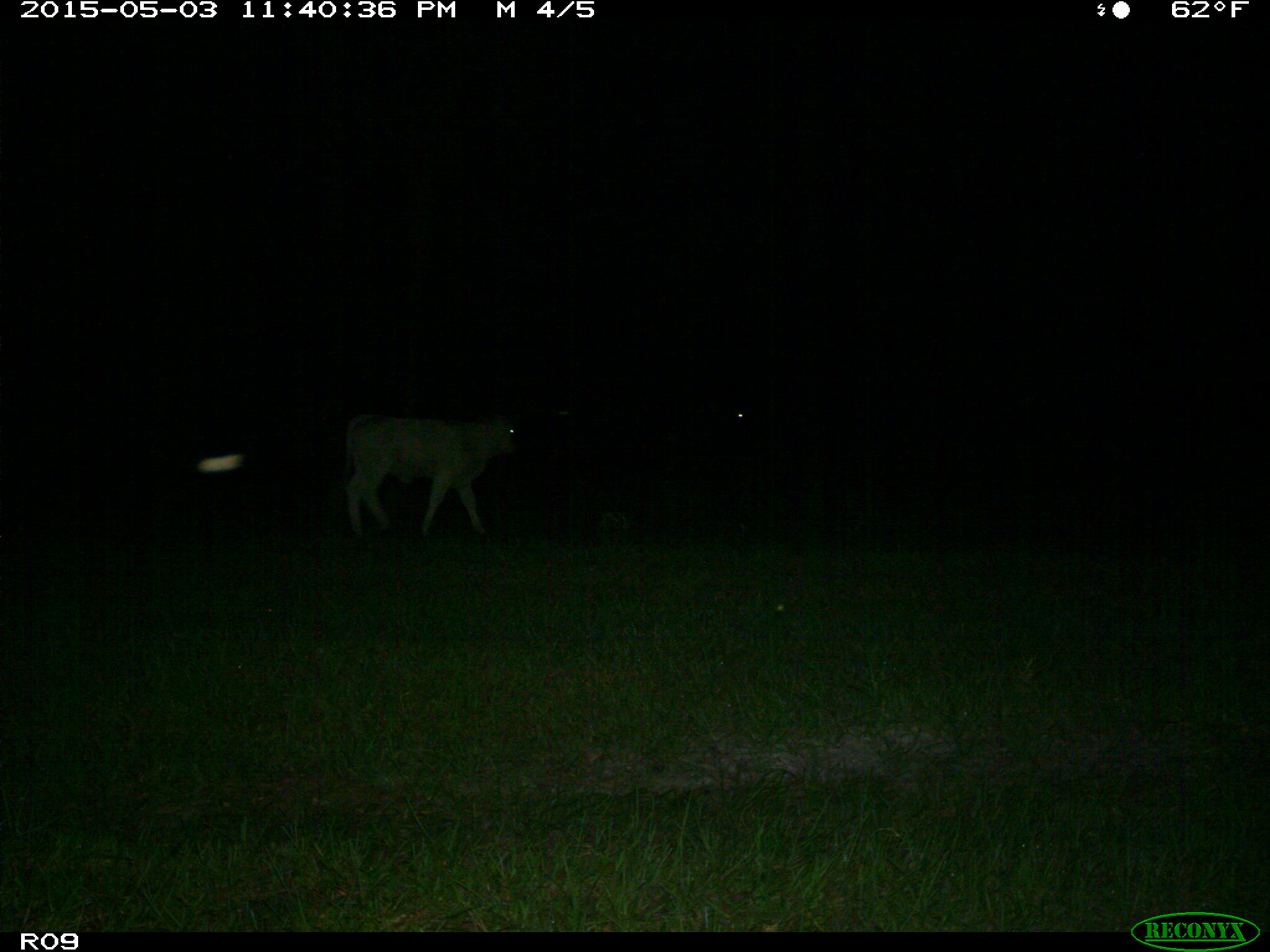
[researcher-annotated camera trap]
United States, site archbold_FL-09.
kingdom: Animalia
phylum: Chordata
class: Mammalia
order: Artiodactyla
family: Bovidae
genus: Bos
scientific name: Bos taurus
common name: domestic cow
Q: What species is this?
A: Bos taurus (domestic cow).